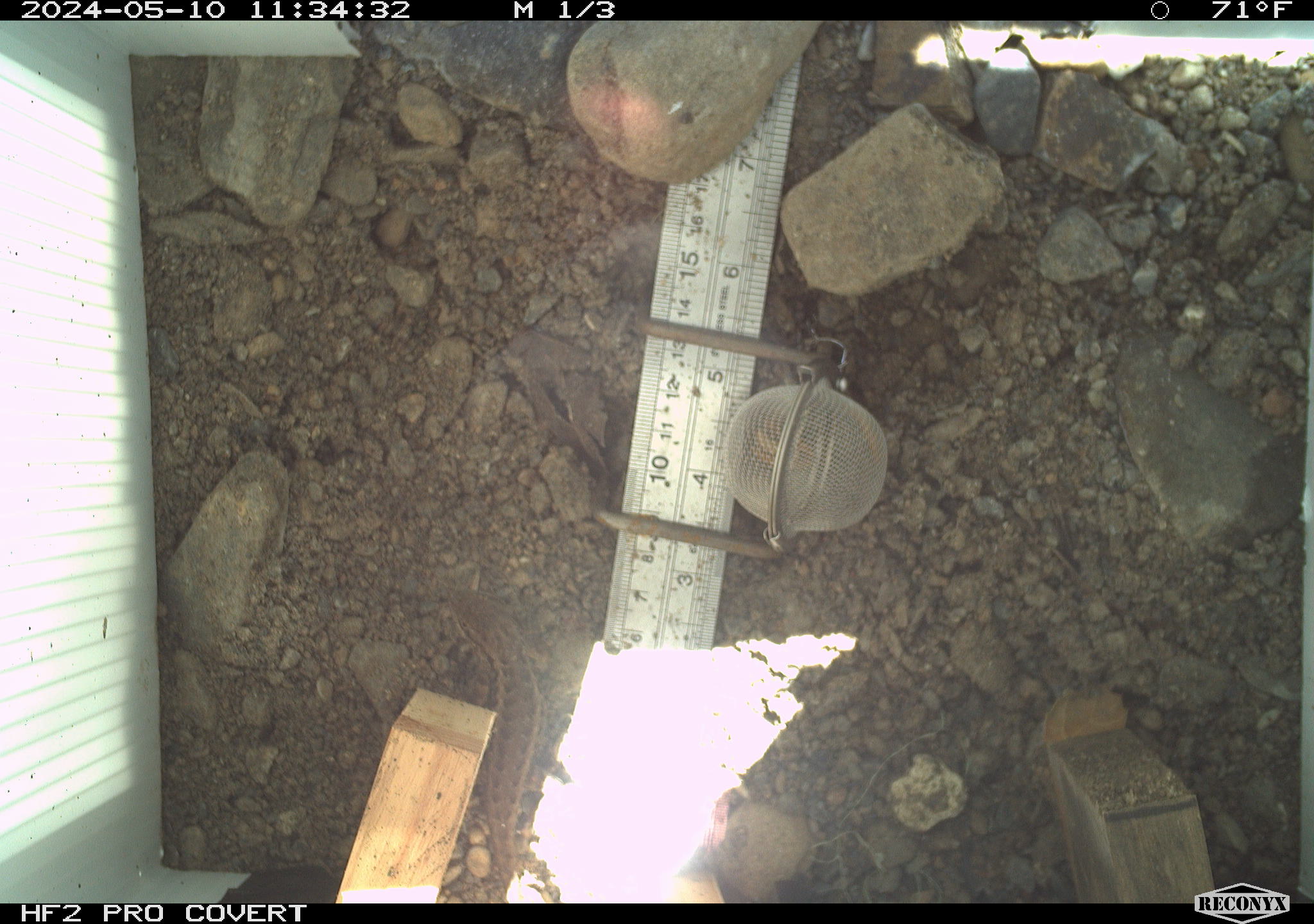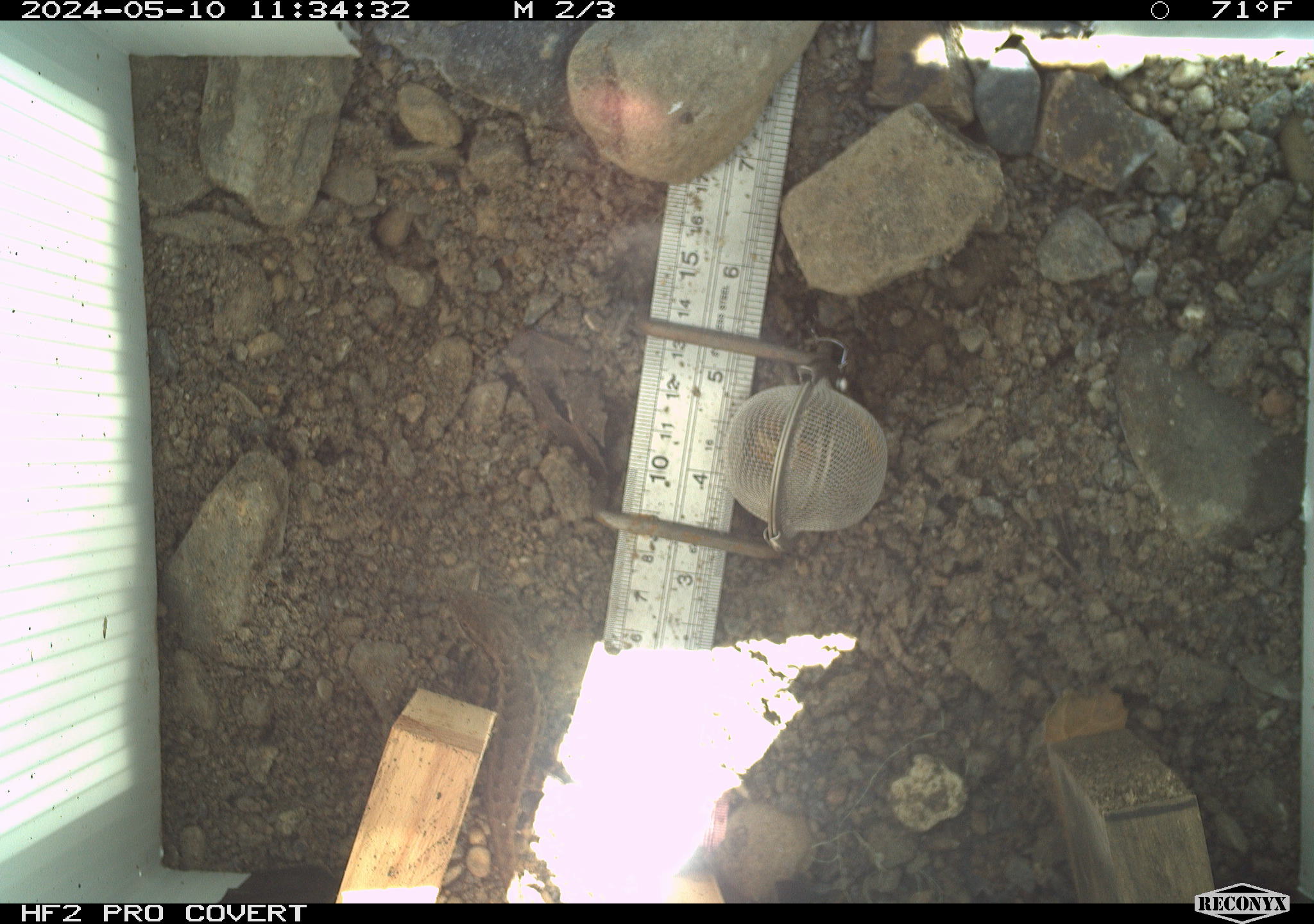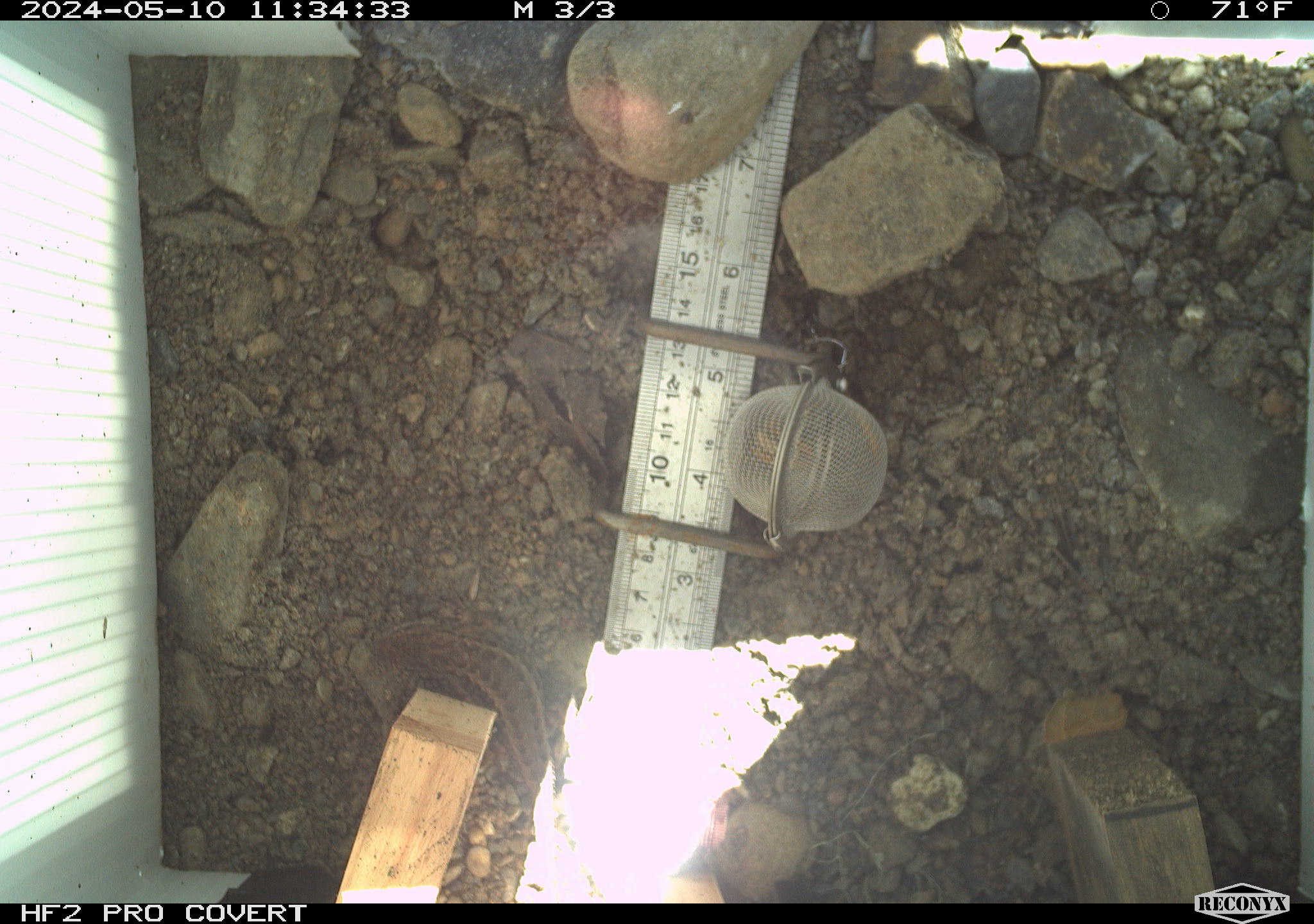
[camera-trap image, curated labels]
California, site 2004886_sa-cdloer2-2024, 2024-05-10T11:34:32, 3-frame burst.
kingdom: Animalia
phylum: Chordata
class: Reptilia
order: Squamata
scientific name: Squamata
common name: lizards and snakes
Lizards and snakes (Squamata).